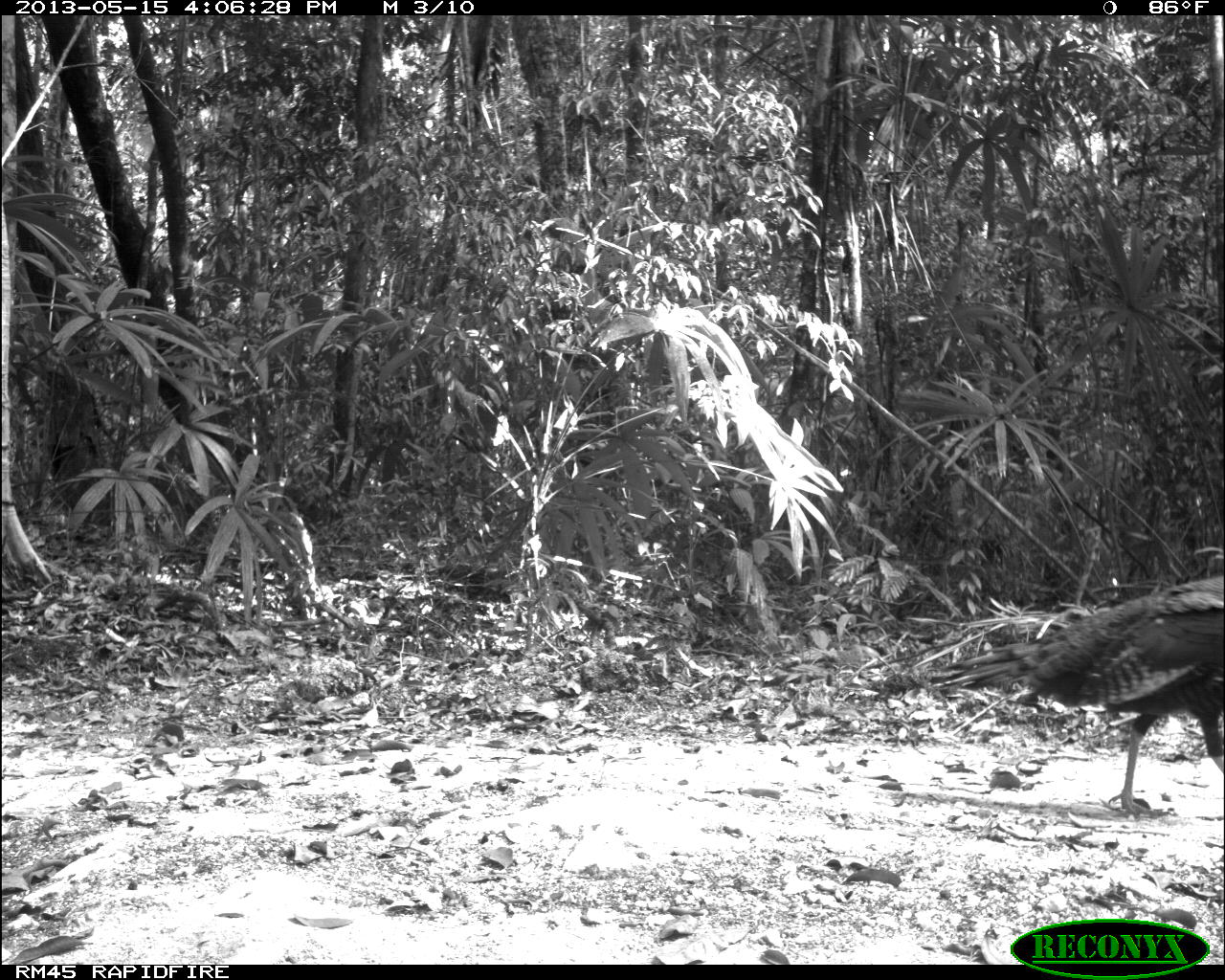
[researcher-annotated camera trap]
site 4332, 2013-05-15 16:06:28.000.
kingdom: Animalia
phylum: Chordata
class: Aves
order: Galliformes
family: Phasianidae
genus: Meleagris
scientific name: Meleagris ocellata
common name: ocellated turkey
Meleagris ocellata (ocellated turkey), count 4.